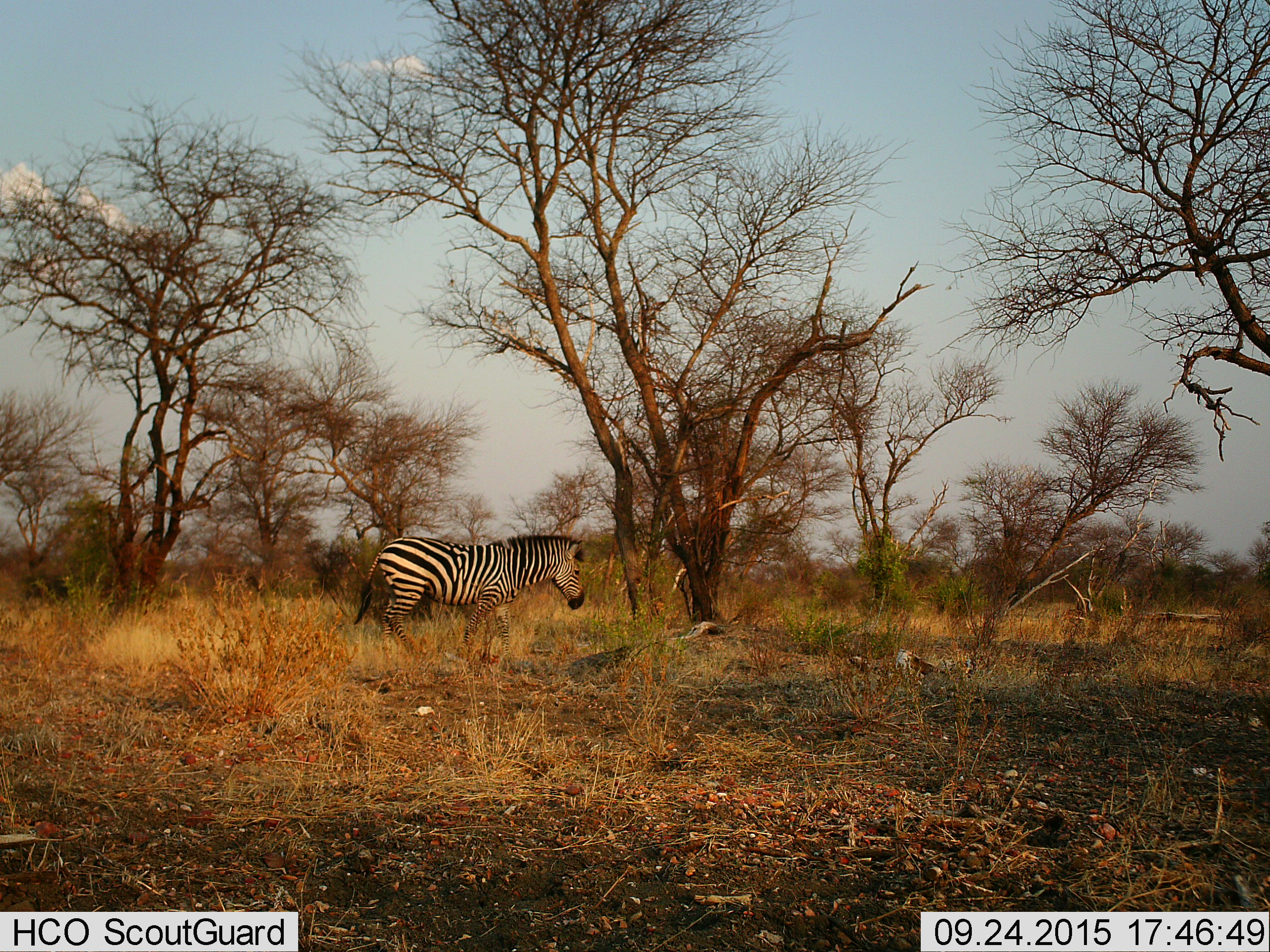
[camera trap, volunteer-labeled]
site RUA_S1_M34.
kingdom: Animalia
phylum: Chordata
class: Mammalia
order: Perissodactyla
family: Equidae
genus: Equus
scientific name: Equus quagga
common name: plains zebra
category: zebraplains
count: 1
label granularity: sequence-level